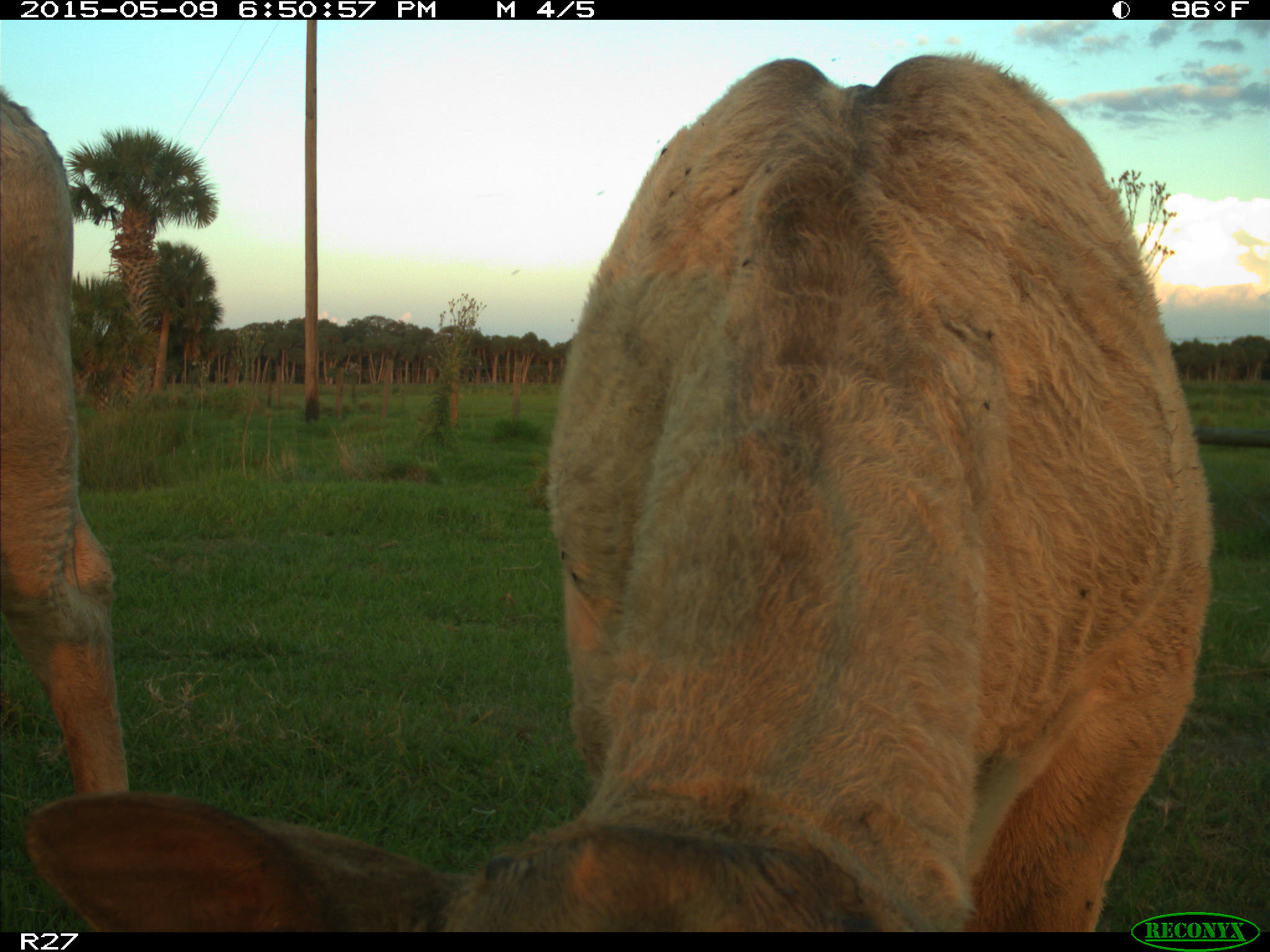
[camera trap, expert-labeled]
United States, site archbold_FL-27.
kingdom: Animalia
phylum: Chordata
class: Mammalia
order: Artiodactyla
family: Bovidae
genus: Bos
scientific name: Bos taurus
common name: domestic cow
Bos taurus (domestic cow).